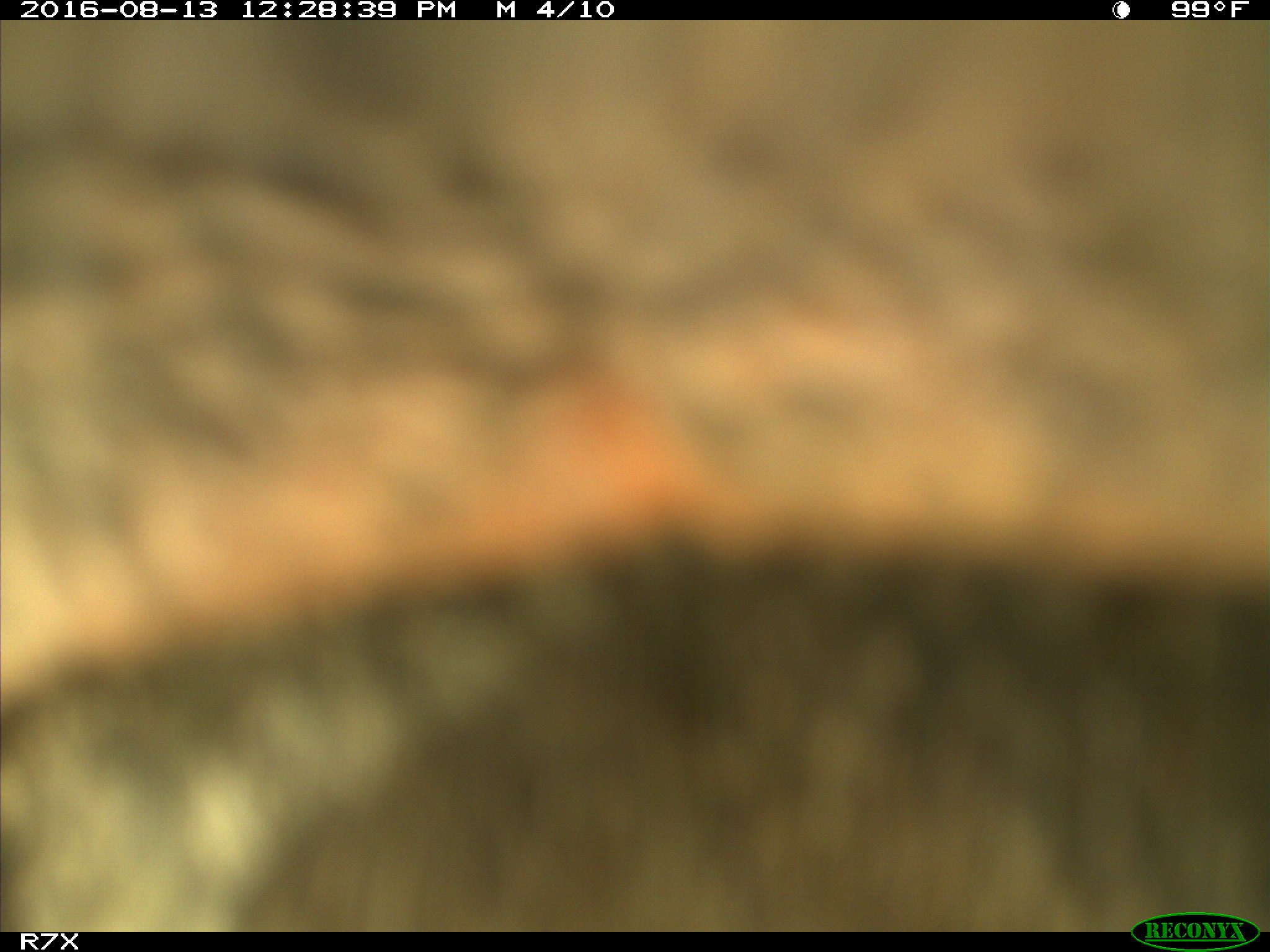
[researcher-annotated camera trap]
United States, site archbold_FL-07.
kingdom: Animalia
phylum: Chordata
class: Mammalia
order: Artiodactyla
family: Bovidae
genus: Bos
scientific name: Bos taurus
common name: domestic cow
Bos taurus (domestic cow).